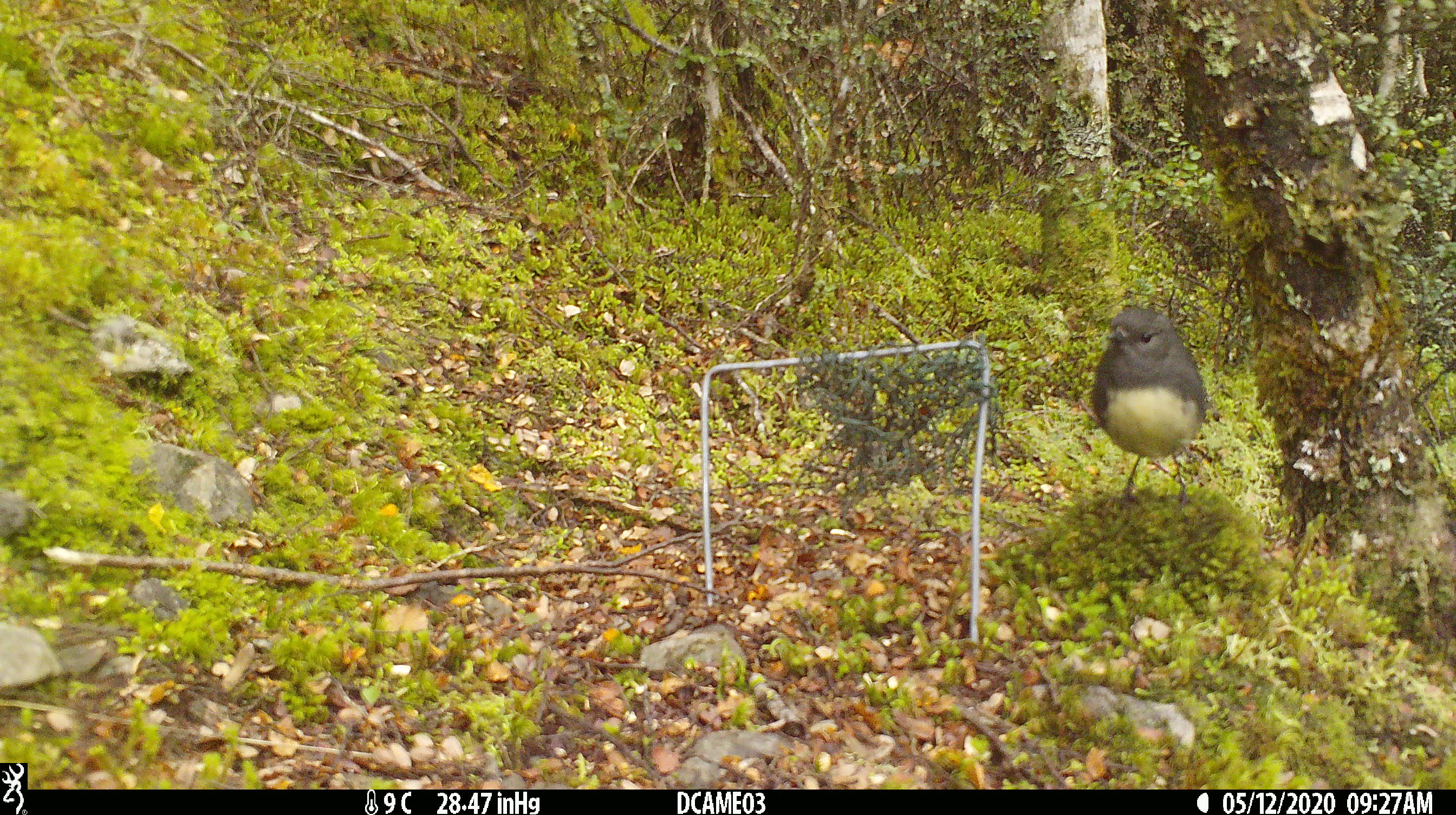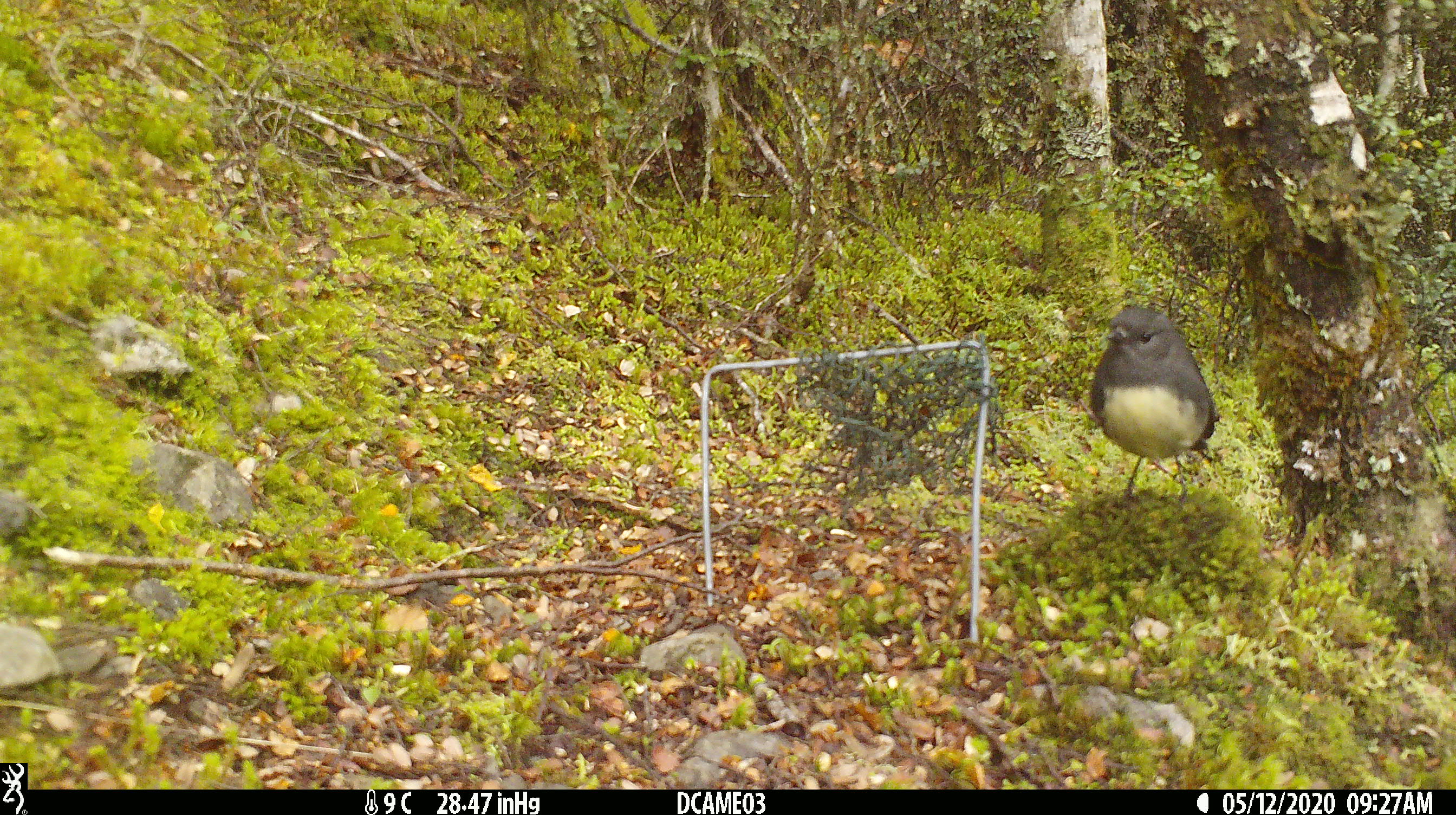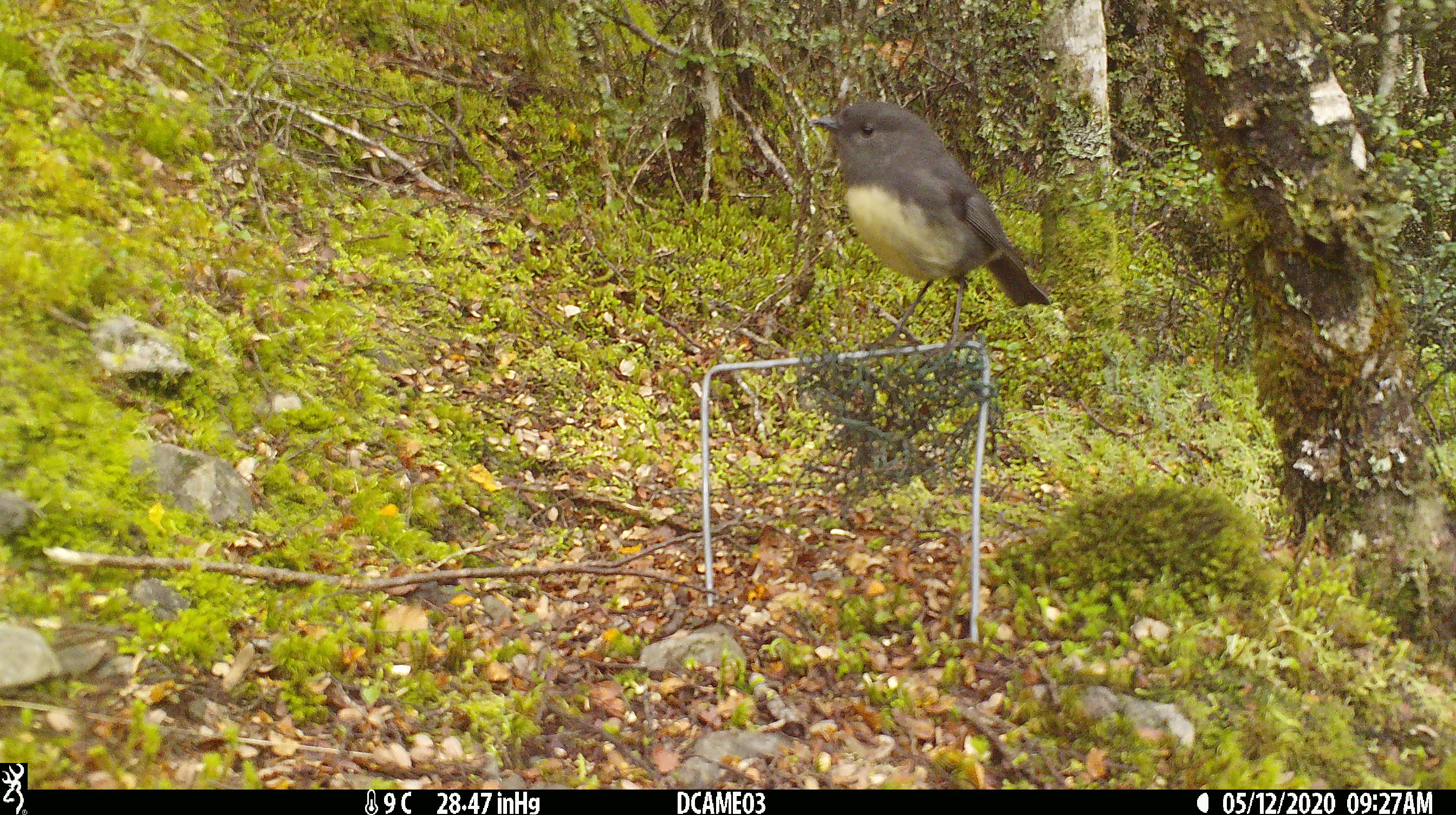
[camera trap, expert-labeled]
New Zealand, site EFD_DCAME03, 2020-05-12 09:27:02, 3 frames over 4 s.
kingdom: Animalia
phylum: Chordata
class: Aves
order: Passeriformes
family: Petroicidae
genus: Petroica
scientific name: Petroica australis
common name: new zealand robin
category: robin